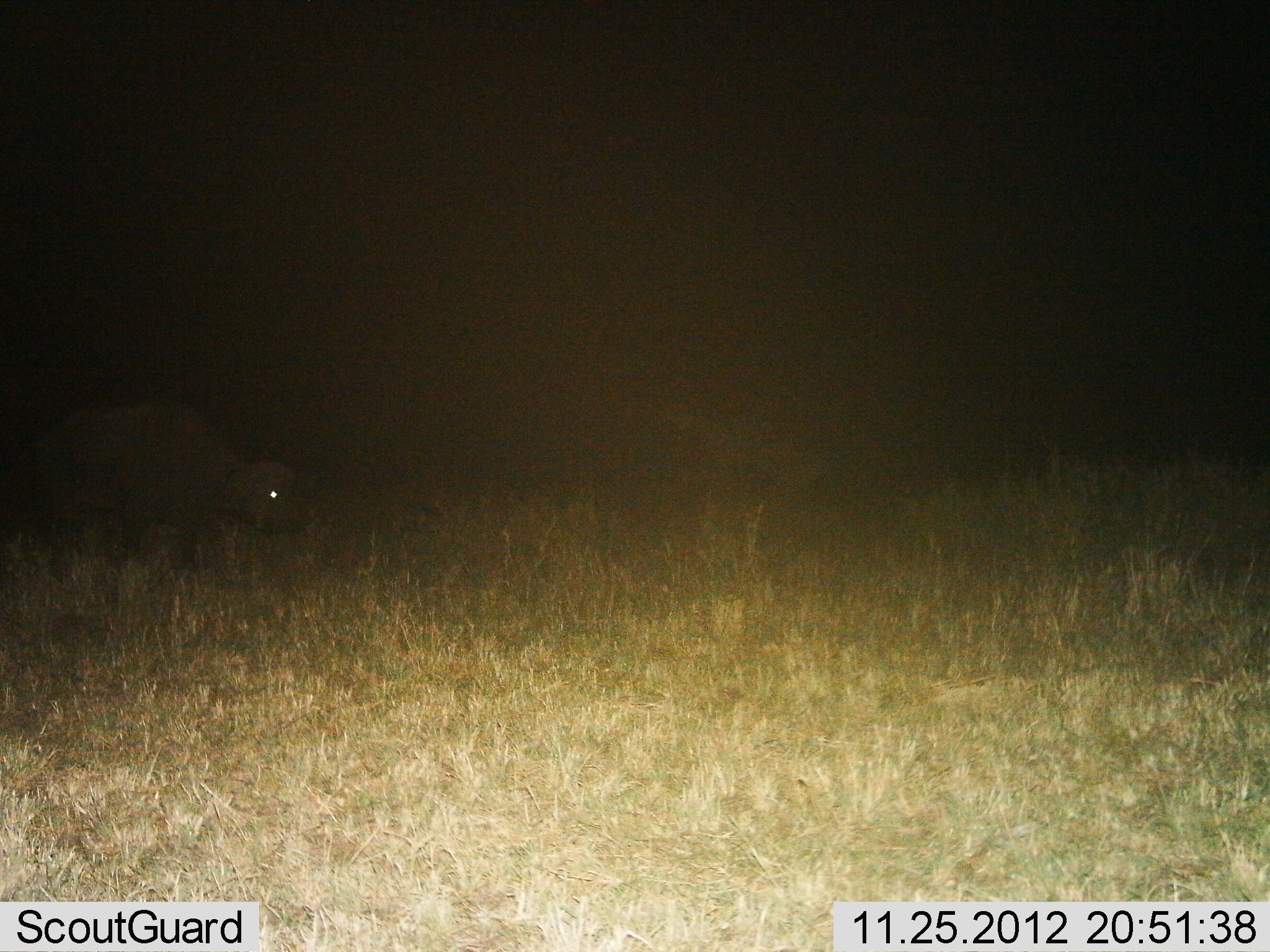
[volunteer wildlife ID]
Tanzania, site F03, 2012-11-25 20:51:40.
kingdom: Animalia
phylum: Chordata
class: Mammalia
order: Artiodactyla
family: Bovidae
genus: Syncerus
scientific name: Syncerus caffer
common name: cape buffalo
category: buffalo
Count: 1.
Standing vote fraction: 56%.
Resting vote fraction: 8%.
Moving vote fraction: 48%.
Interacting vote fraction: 0%.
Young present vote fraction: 4%.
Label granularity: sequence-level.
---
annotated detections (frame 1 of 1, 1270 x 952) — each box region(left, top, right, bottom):
animal: region(33, 403, 301, 580)